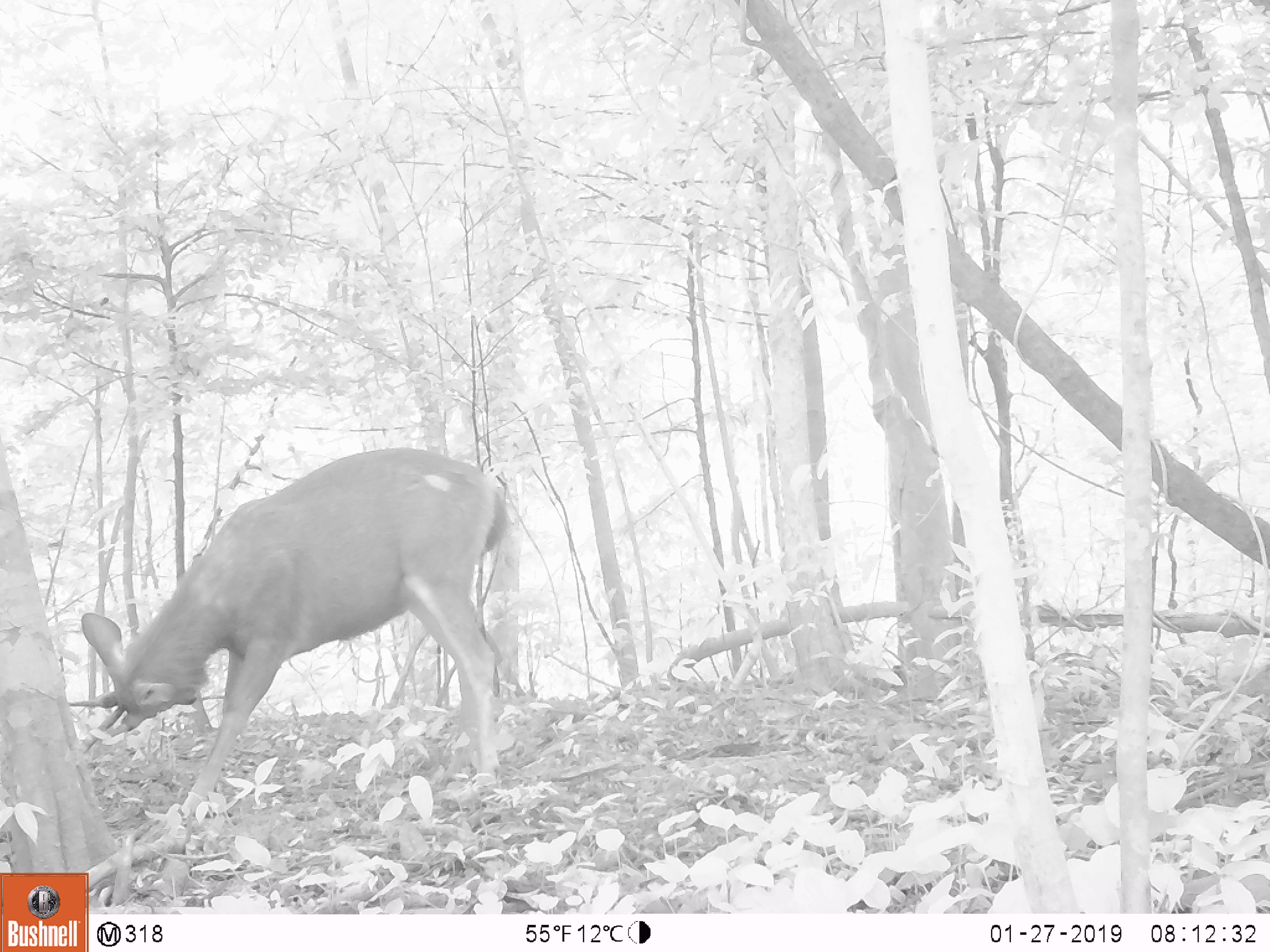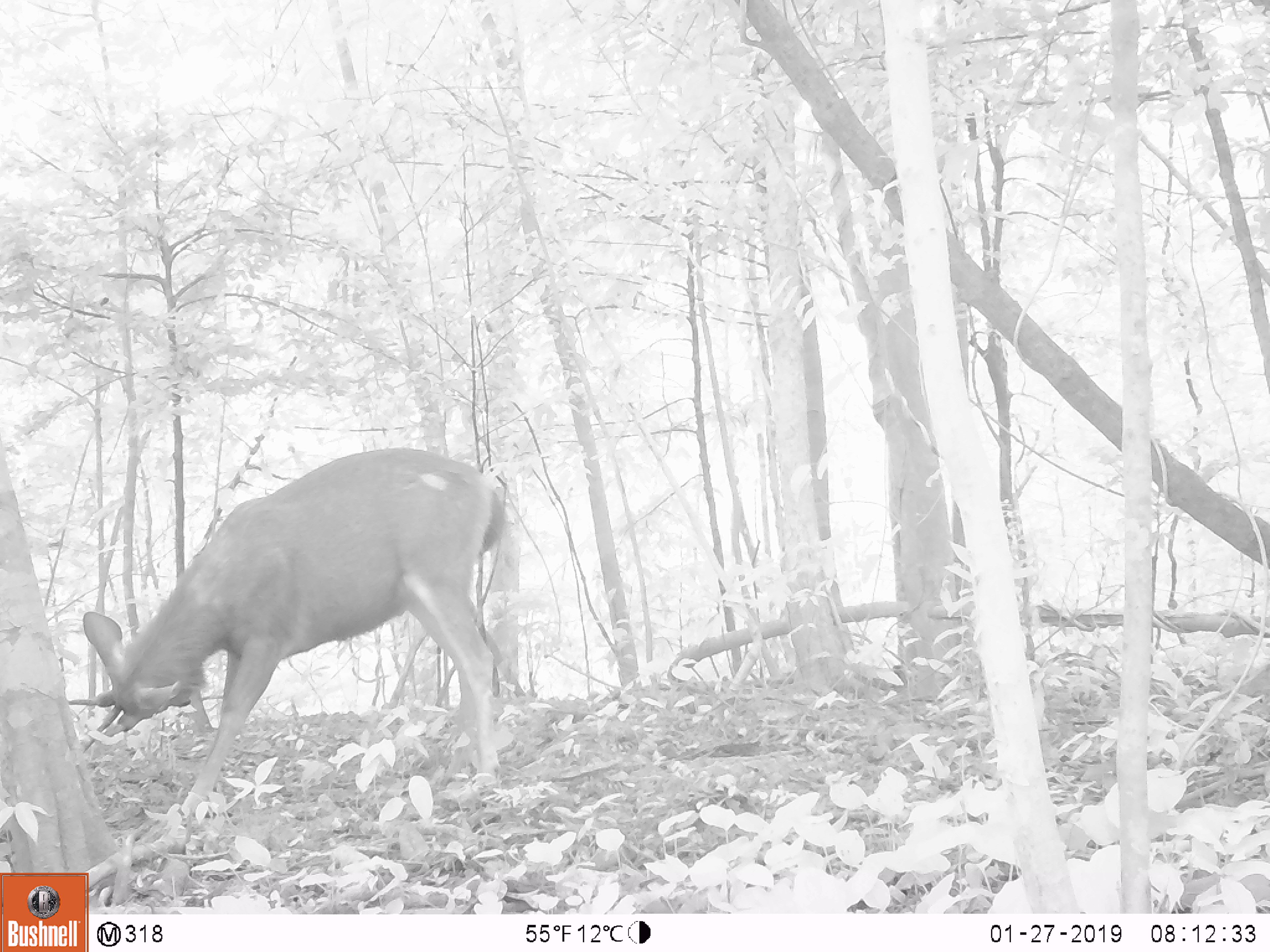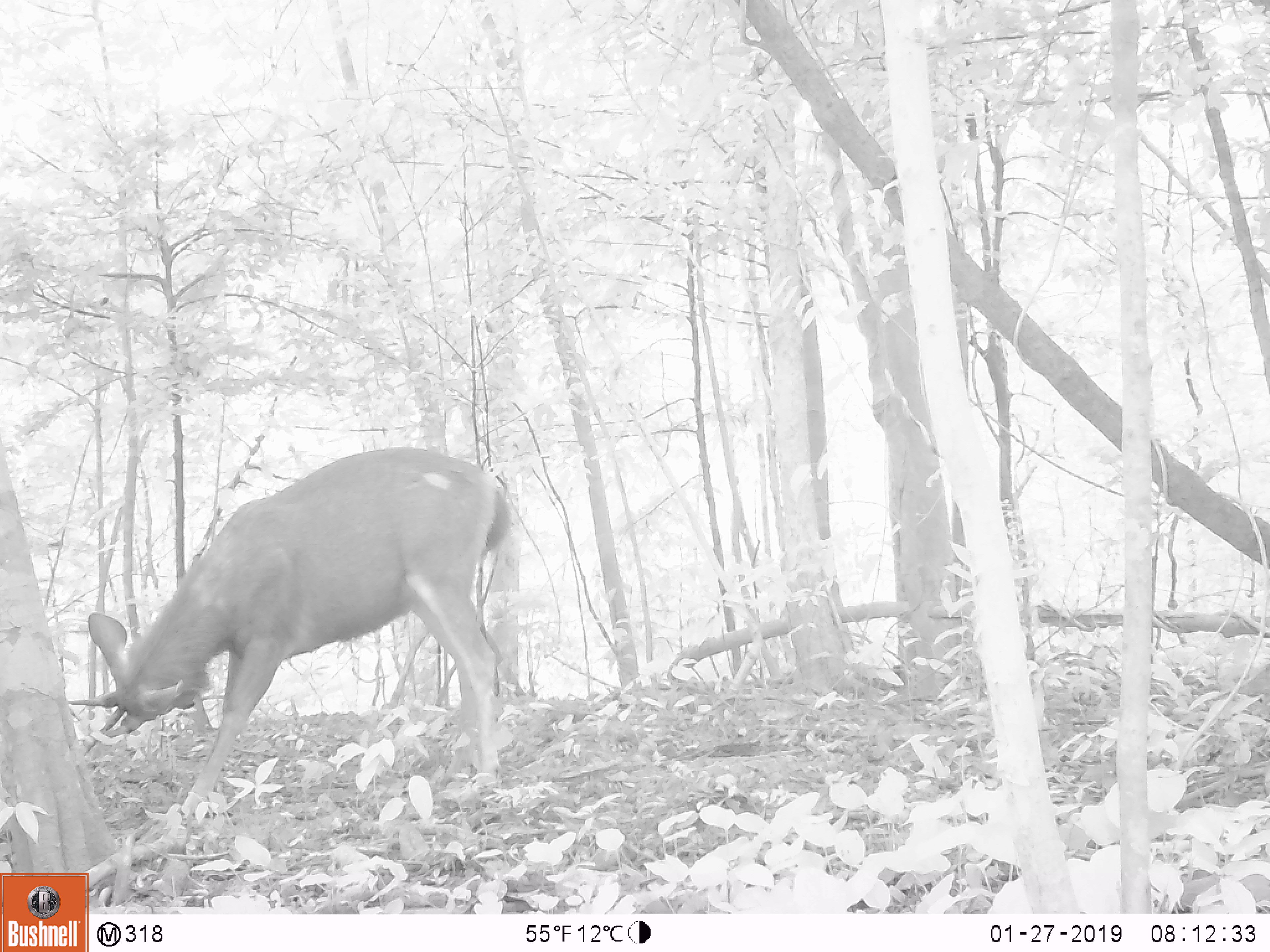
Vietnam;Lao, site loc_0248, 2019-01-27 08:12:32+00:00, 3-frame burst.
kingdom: Animalia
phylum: Chordata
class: Mammalia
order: Artiodactyla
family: Cervidae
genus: Rusa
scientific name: Rusa unicolor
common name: sambar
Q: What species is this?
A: Sambar (Rusa unicolor).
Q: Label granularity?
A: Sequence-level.